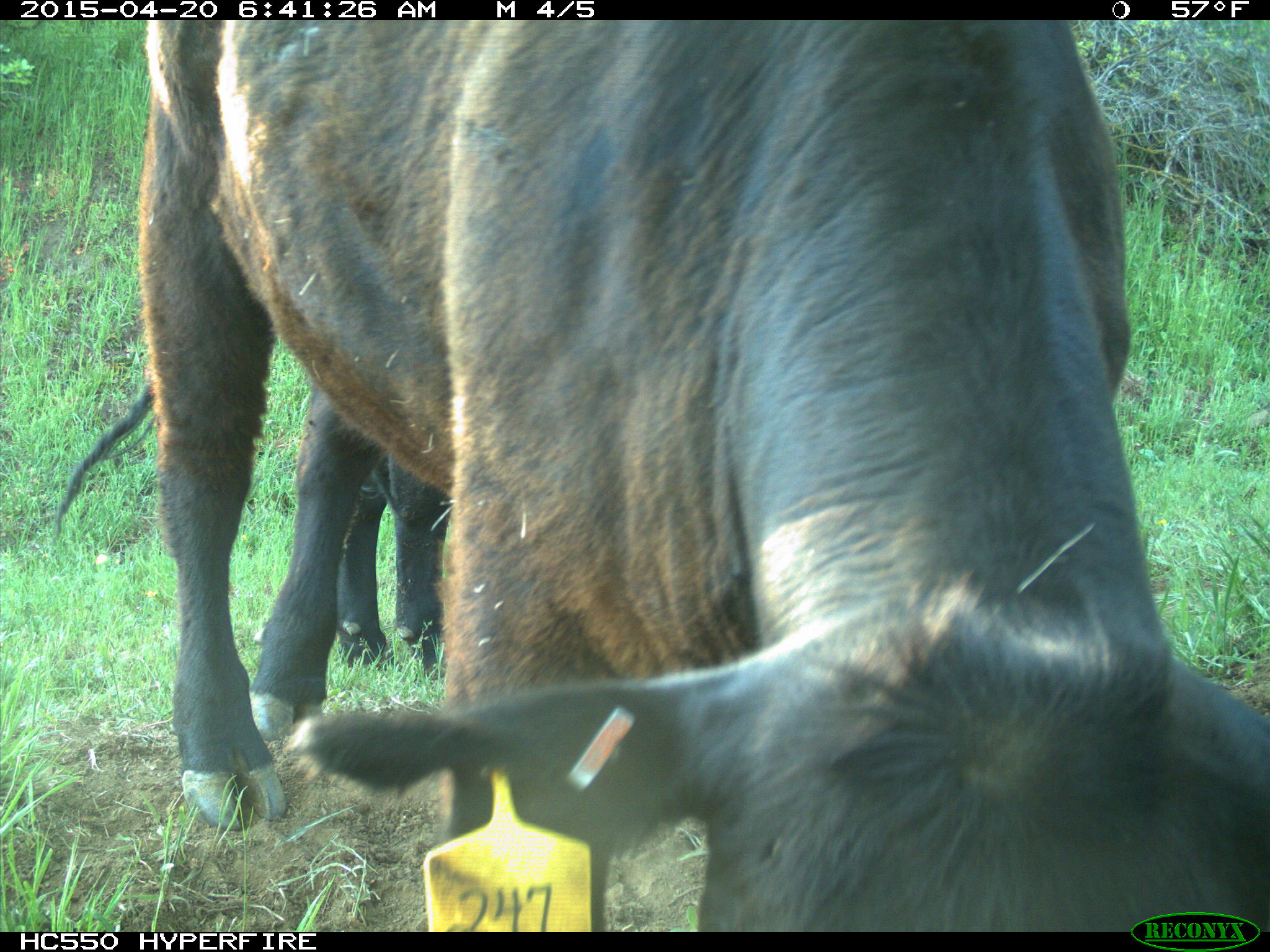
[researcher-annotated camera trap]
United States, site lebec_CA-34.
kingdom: Animalia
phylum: Chordata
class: Mammalia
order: Artiodactyla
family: Bovidae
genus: Bos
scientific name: Bos taurus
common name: domestic cow